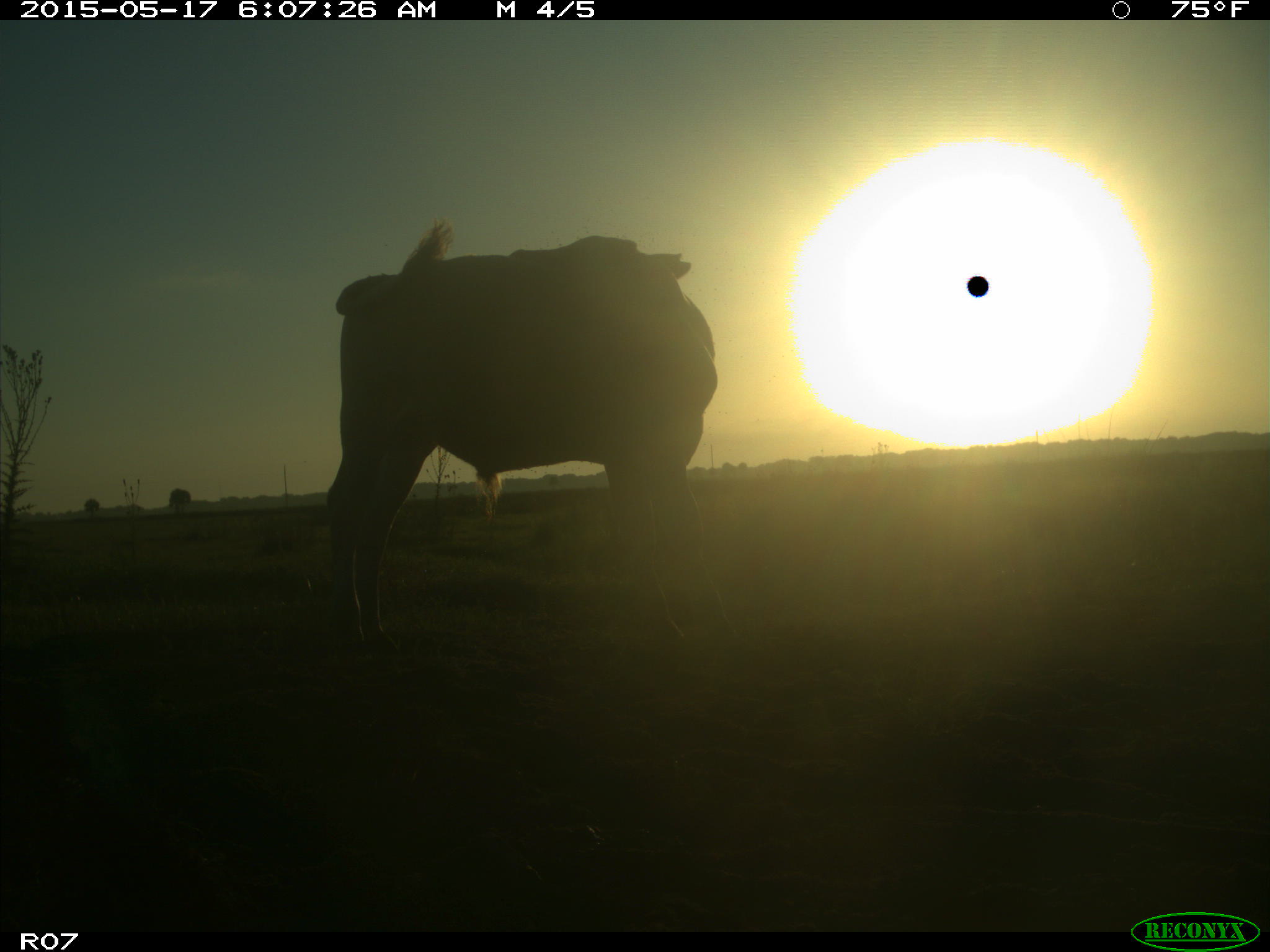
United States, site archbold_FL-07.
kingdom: Animalia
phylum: Chordata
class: Mammalia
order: Artiodactyla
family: Bovidae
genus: Bos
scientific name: Bos taurus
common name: domestic cow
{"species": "Bos taurus (domestic cow)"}